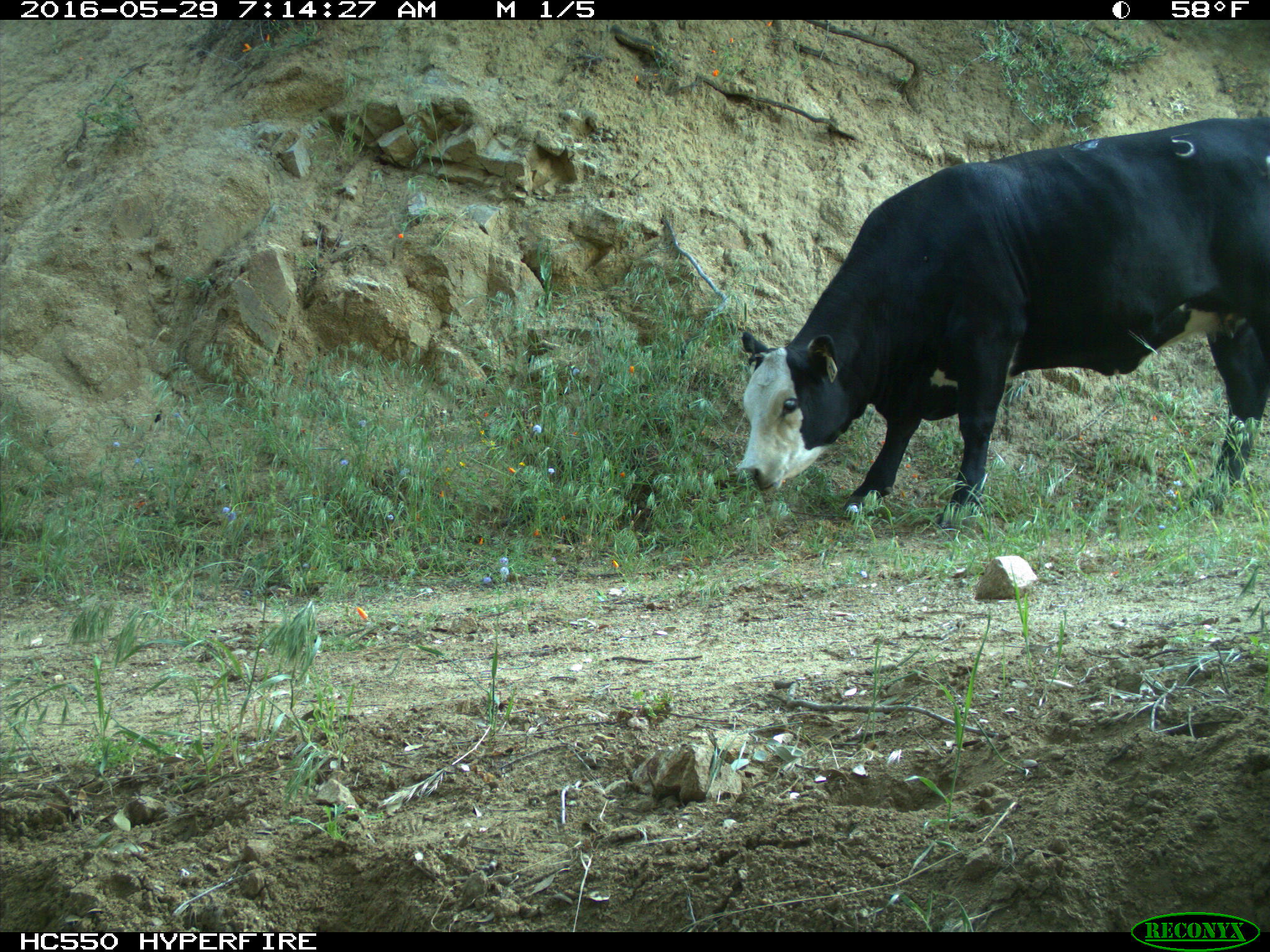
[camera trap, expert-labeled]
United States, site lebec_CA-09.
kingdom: Animalia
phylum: Chordata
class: Mammalia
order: Artiodactyla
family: Bovidae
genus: Bos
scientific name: Bos taurus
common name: domestic cow